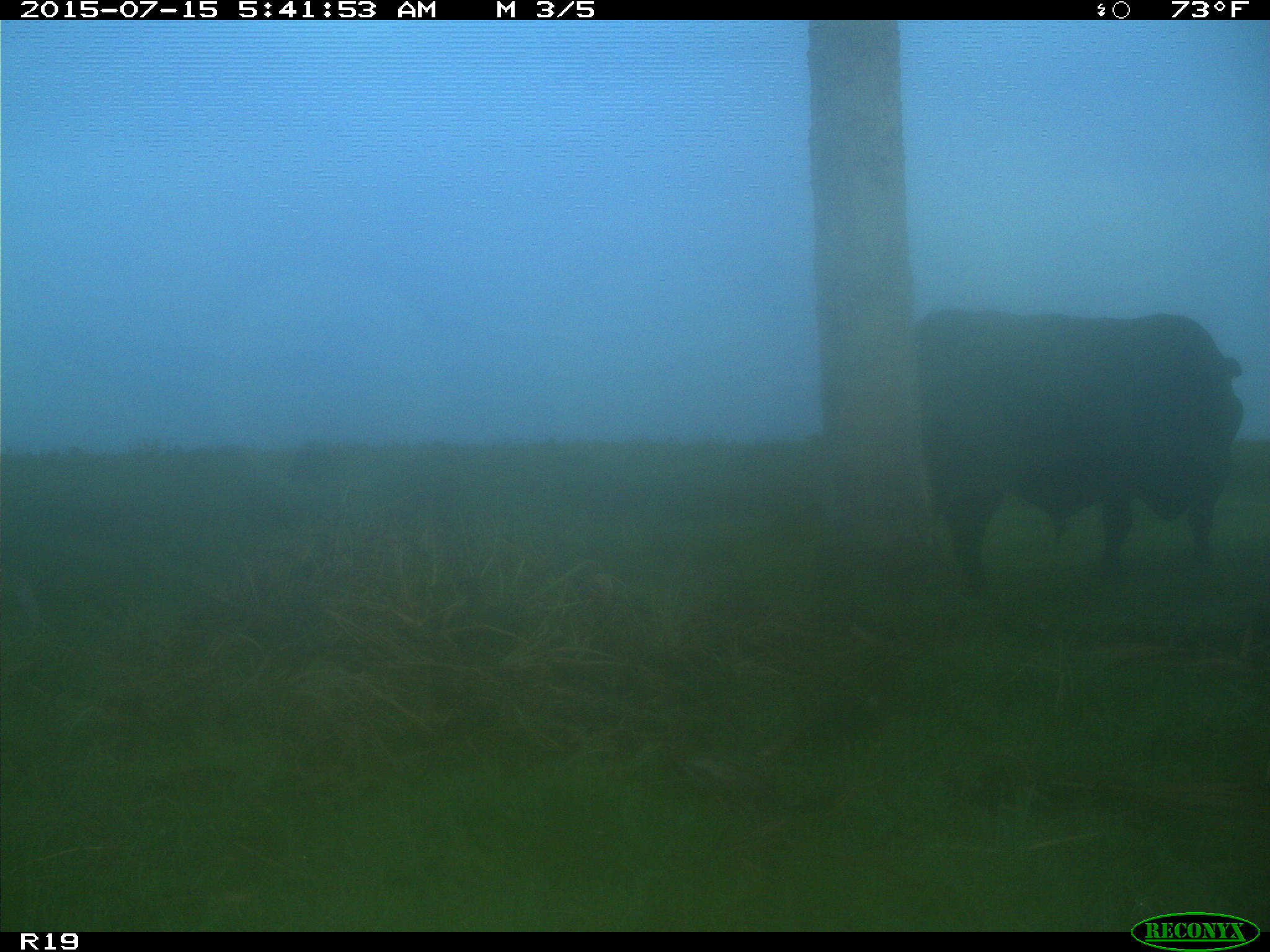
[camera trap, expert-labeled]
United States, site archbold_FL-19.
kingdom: Animalia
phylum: Chordata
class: Mammalia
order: Artiodactyla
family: Bovidae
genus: Bos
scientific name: Bos taurus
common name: domestic cow